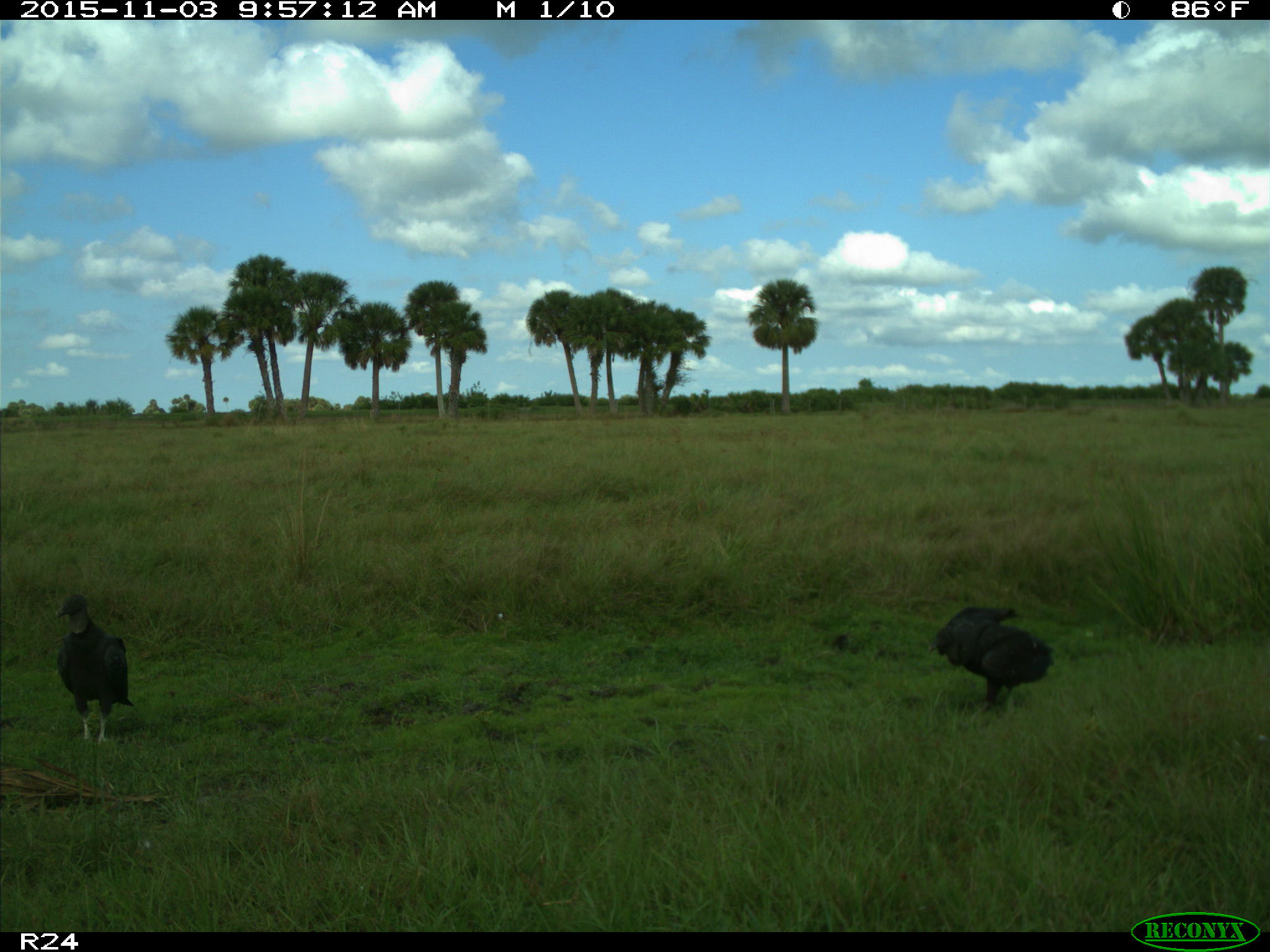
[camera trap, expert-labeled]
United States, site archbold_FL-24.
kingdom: Animalia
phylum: Chordata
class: Aves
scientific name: Aves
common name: birds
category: unidentified bird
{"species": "unidentified bird (birds) (Aves)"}